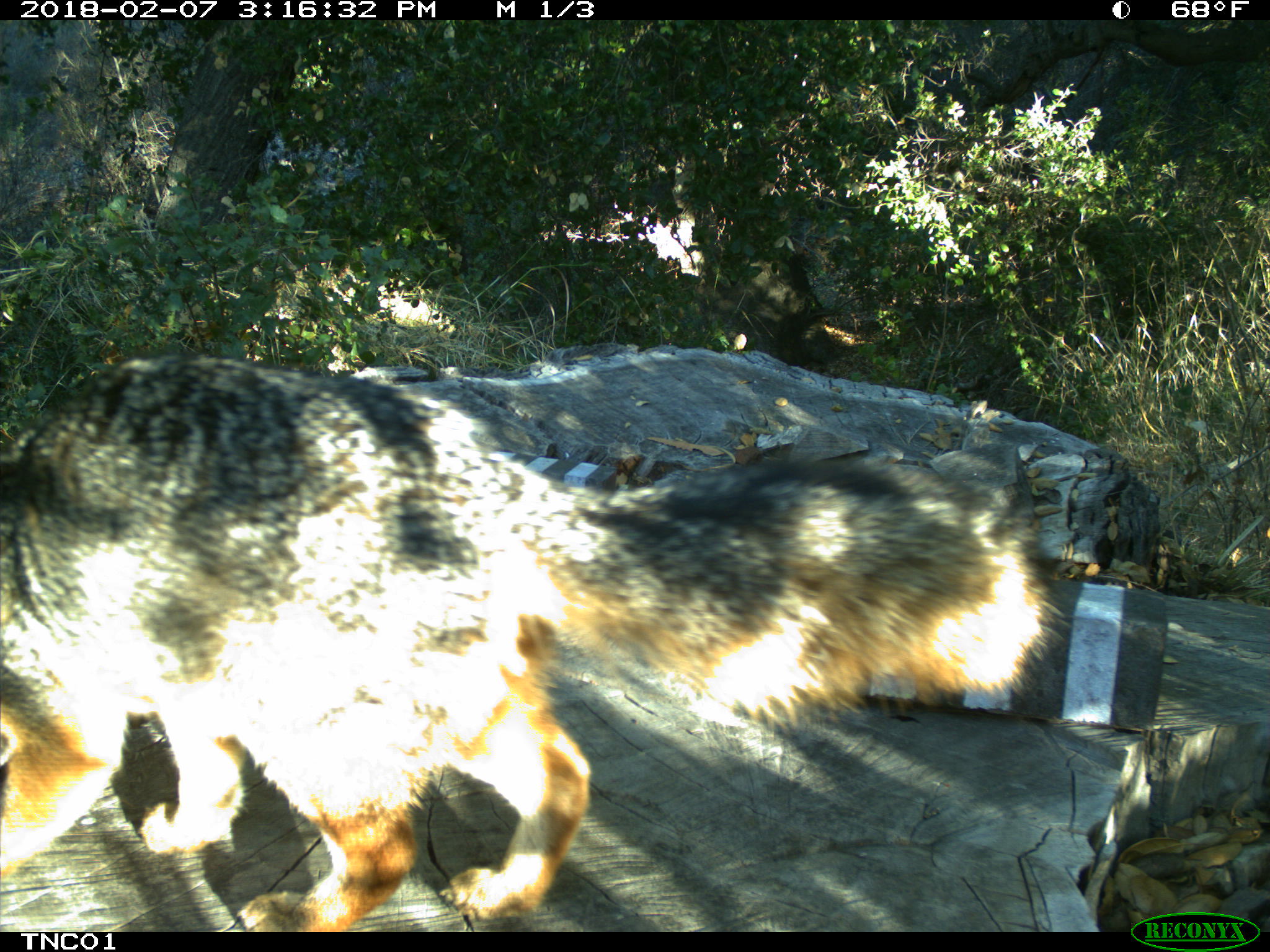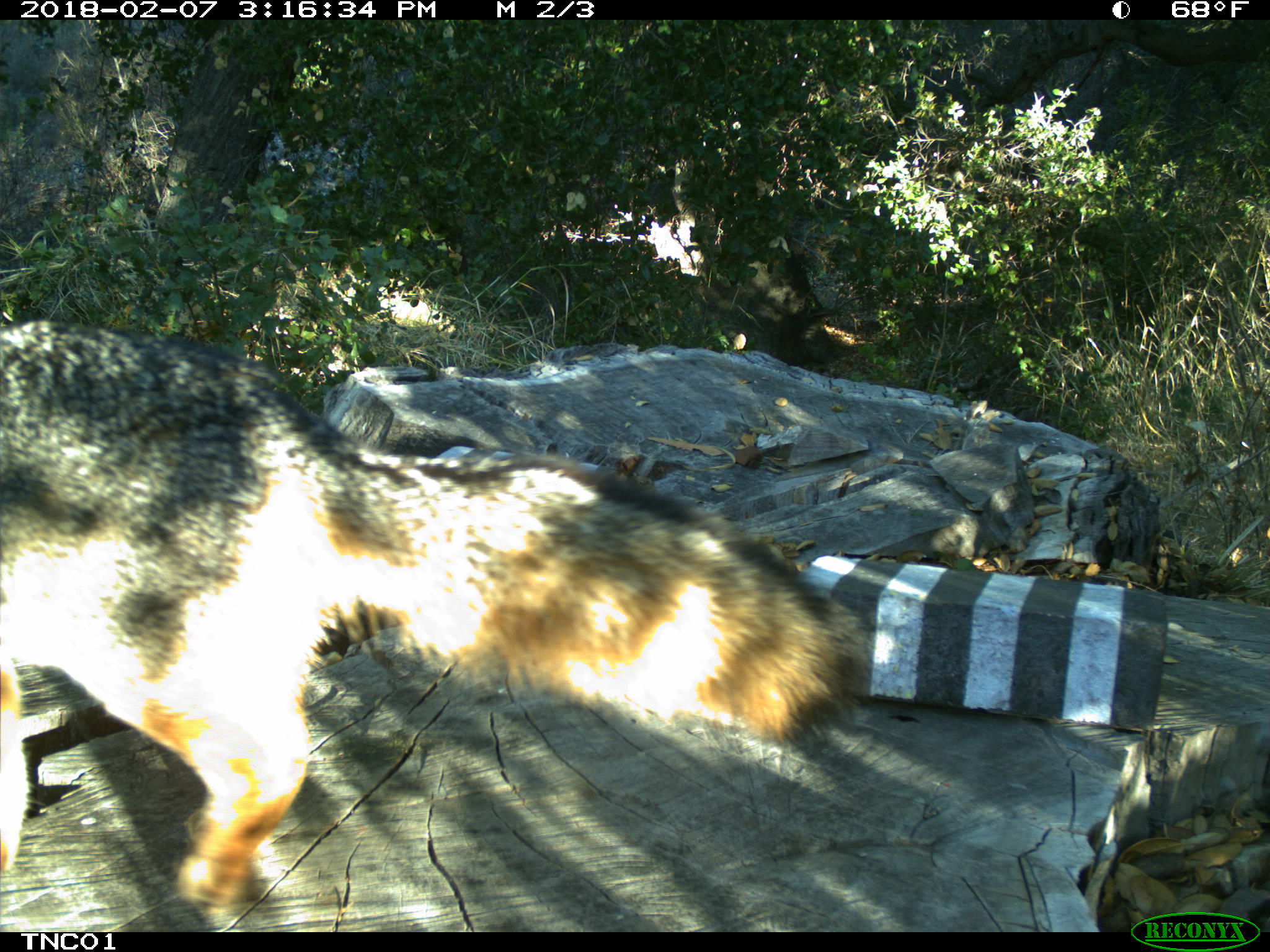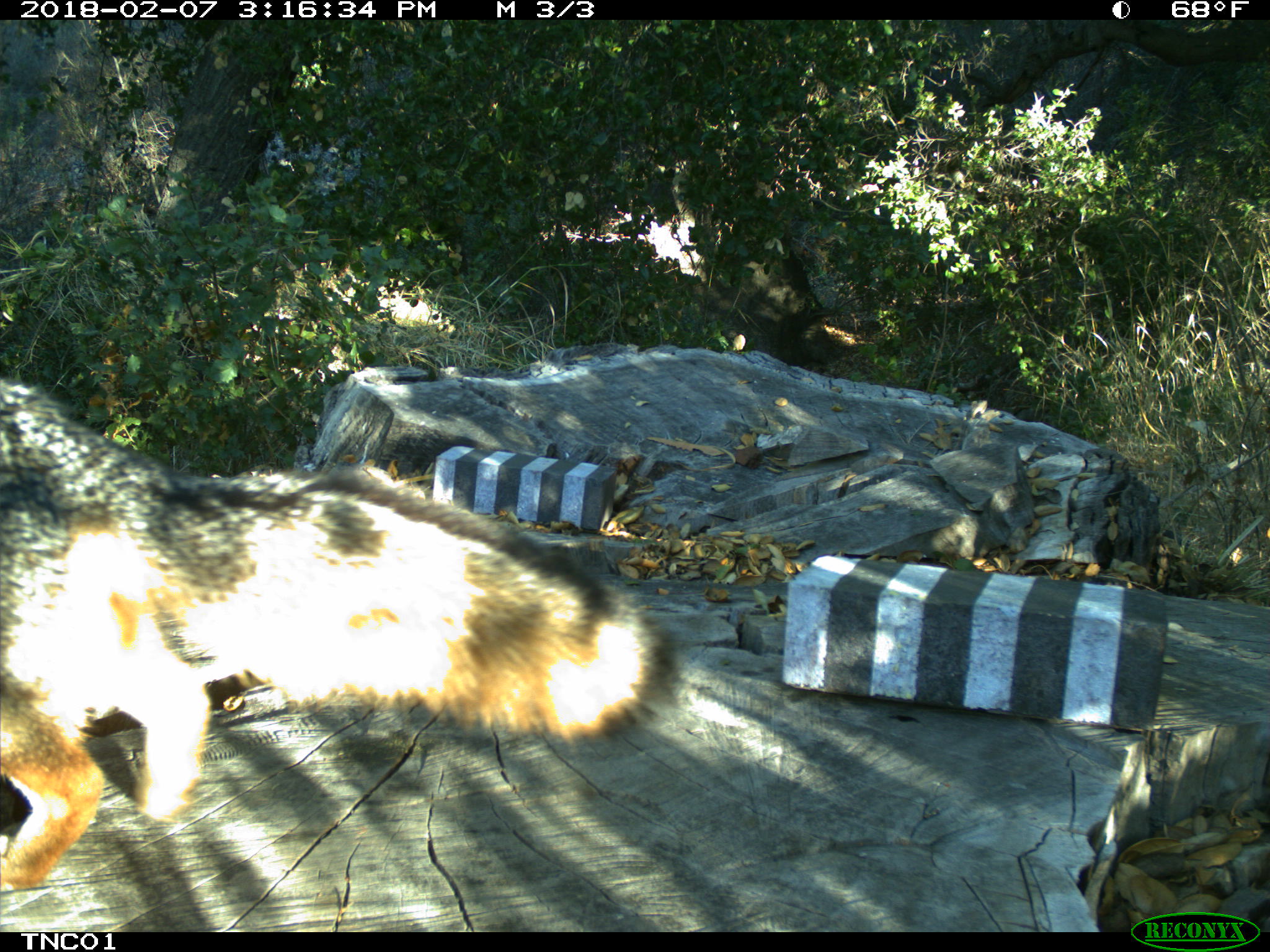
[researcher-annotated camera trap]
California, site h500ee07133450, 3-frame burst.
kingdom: Animalia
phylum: Chordata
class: Mammalia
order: Carnivora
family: Canidae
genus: Urocyon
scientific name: Urocyon littoralis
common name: island fox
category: fox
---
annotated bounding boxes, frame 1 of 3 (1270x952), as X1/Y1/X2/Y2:
fox: 0/350/1063/932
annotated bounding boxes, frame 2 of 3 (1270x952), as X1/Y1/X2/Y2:
fox: 0/319/873/913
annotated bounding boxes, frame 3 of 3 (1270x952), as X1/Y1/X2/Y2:
fox: 0/374/682/895